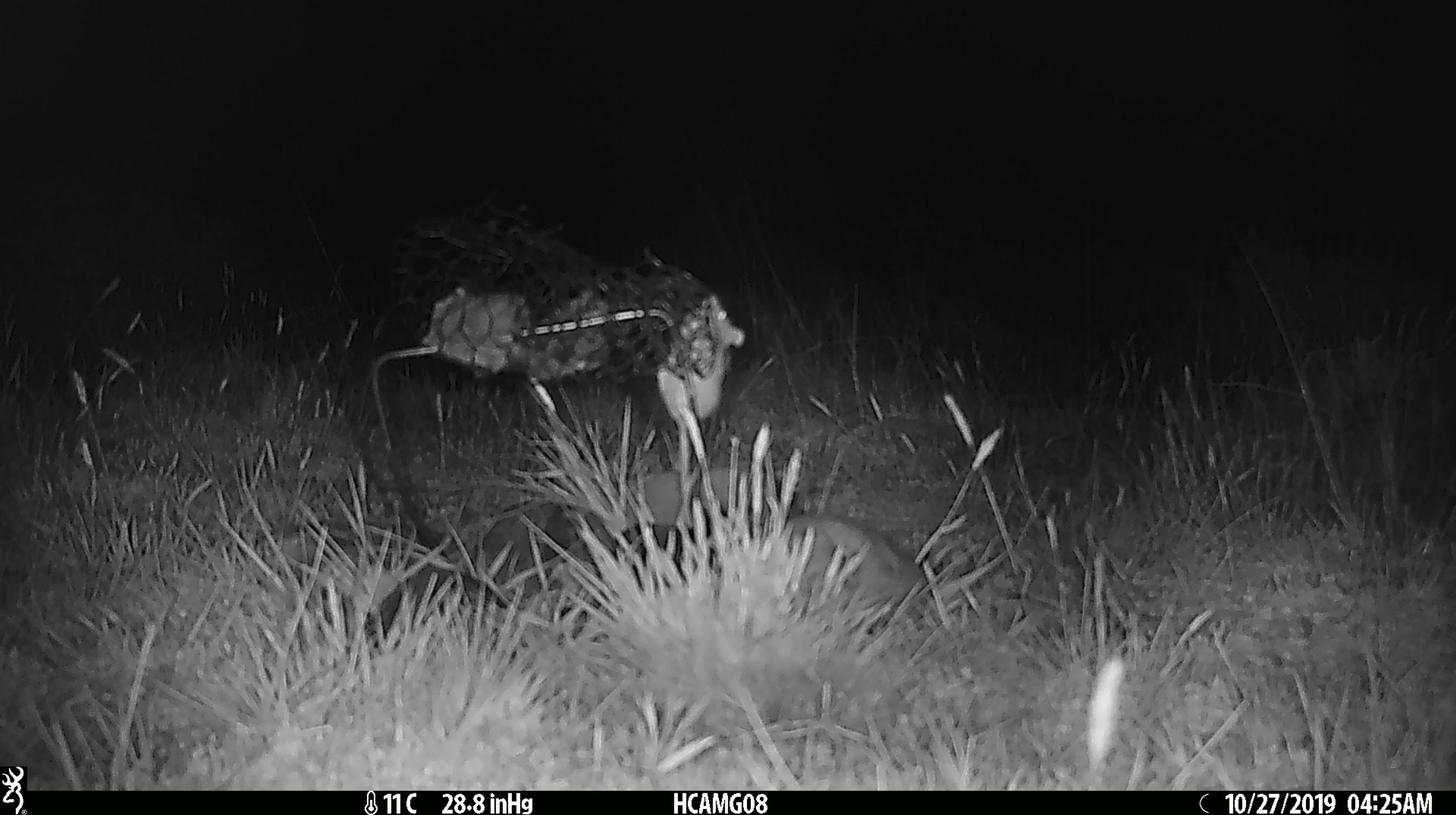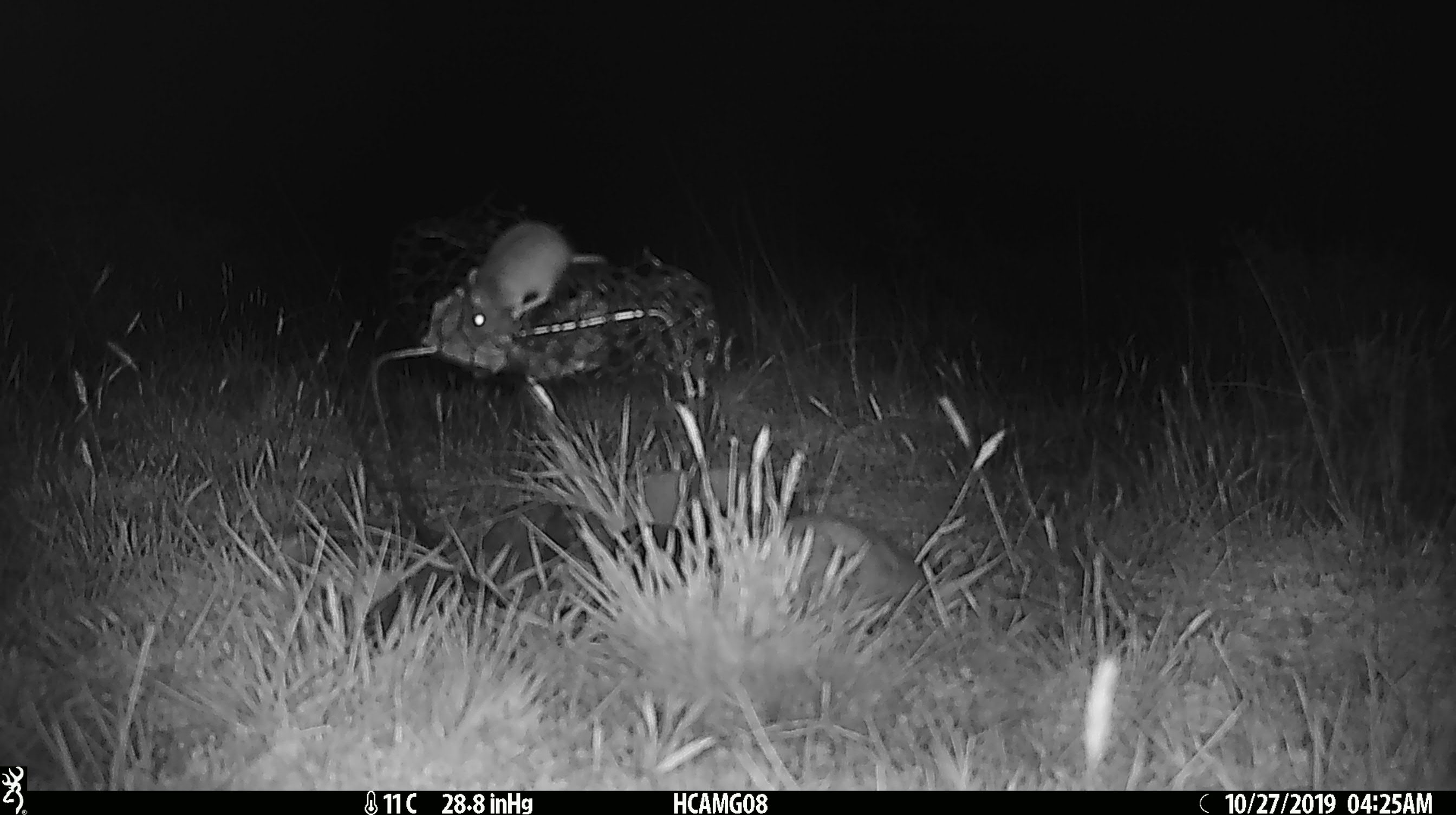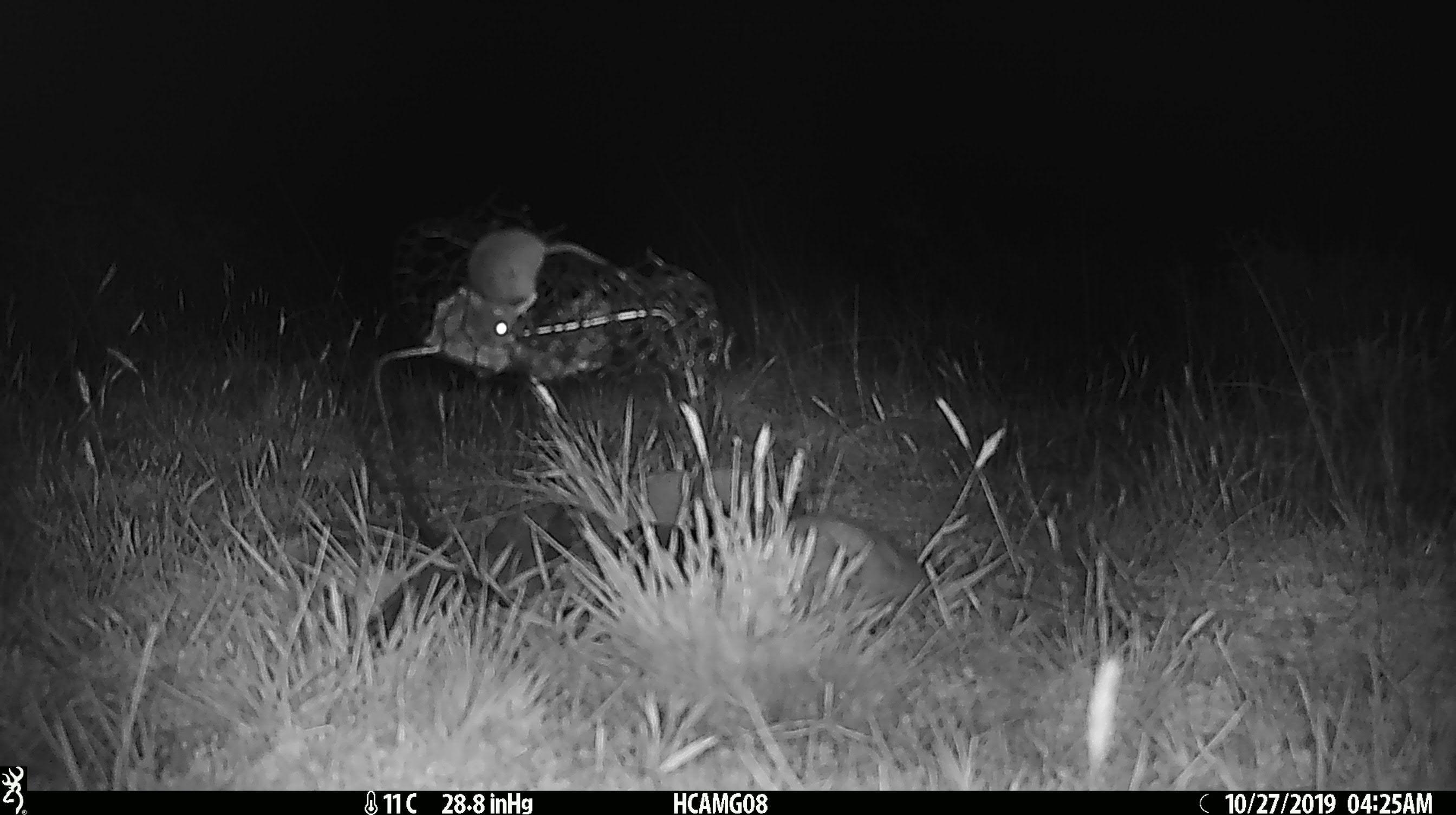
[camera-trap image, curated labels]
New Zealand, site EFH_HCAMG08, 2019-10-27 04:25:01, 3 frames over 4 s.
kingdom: Animalia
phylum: Chordata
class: Mammalia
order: Rodentia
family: Muridae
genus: Mus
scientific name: Mus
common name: mouse